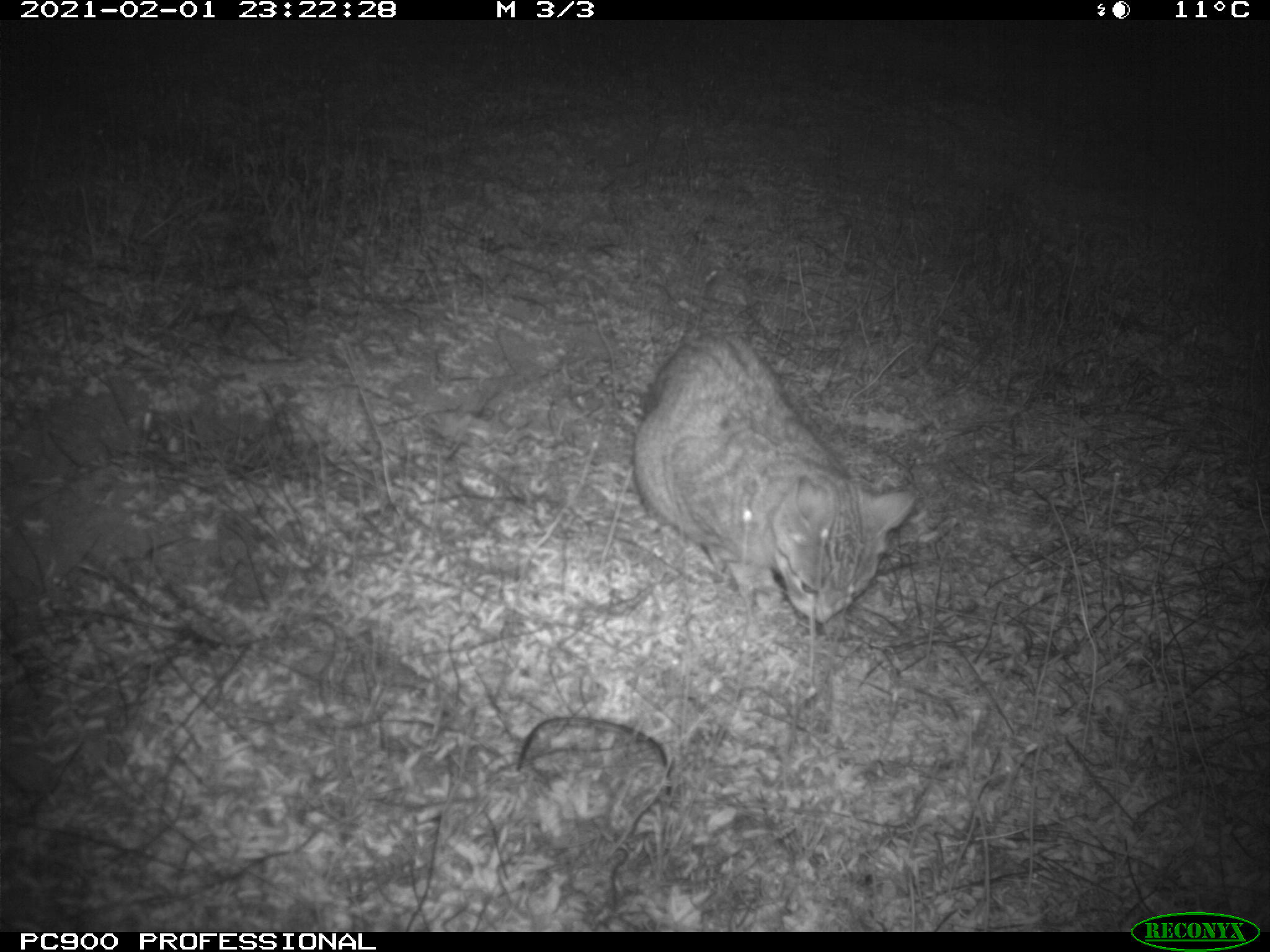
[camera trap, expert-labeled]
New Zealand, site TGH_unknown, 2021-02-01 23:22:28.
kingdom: Animalia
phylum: Chordata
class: Mammalia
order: Carnivora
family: Felidae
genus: Felis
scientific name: Felis catus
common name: domestic cat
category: cat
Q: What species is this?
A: Cat (domestic cat) (Felis catus).